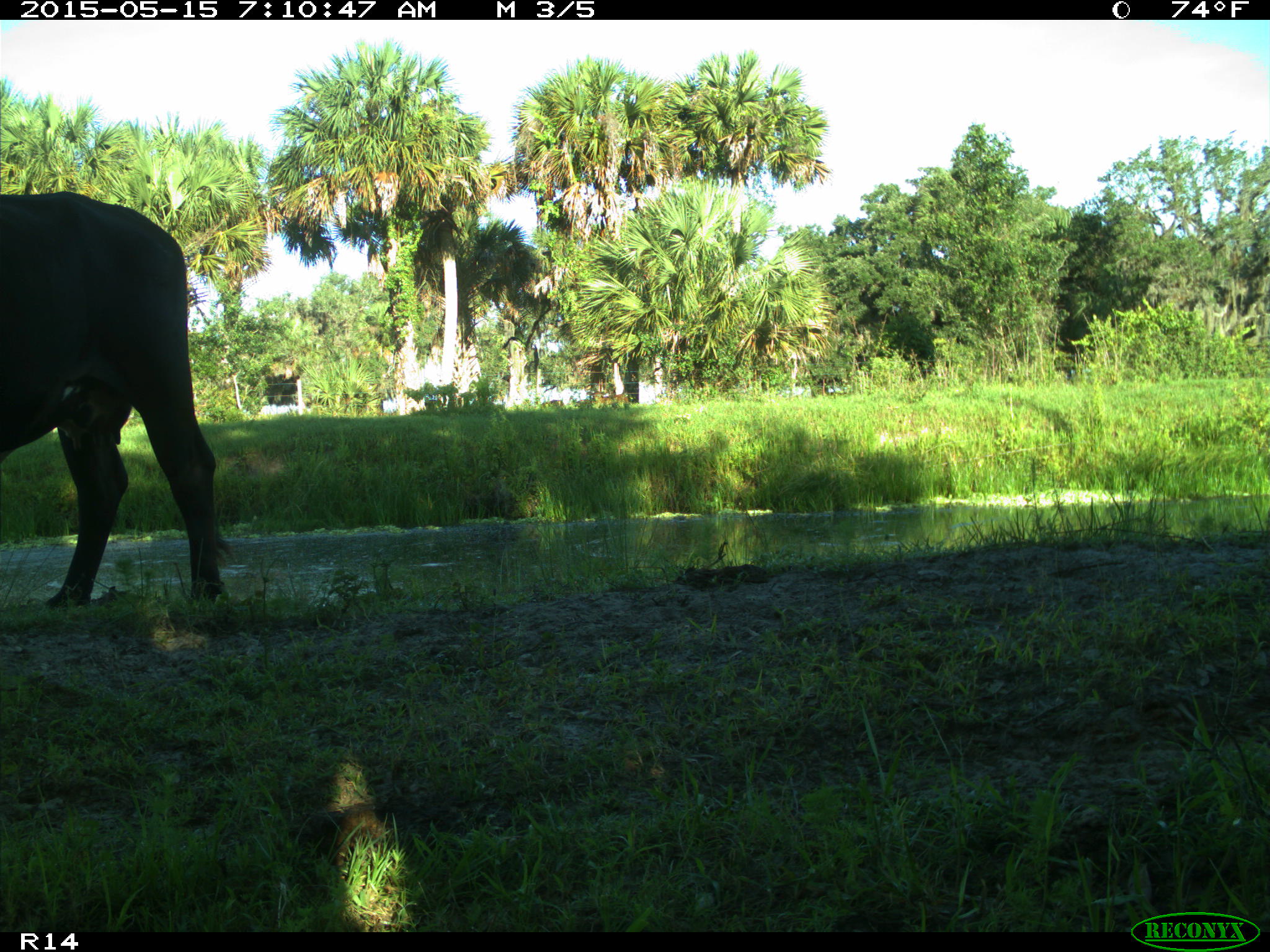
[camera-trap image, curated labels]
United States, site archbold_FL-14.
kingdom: Animalia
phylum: Chordata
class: Mammalia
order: Artiodactyla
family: Bovidae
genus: Bos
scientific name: Bos taurus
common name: domestic cow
Bos taurus (domestic cow).